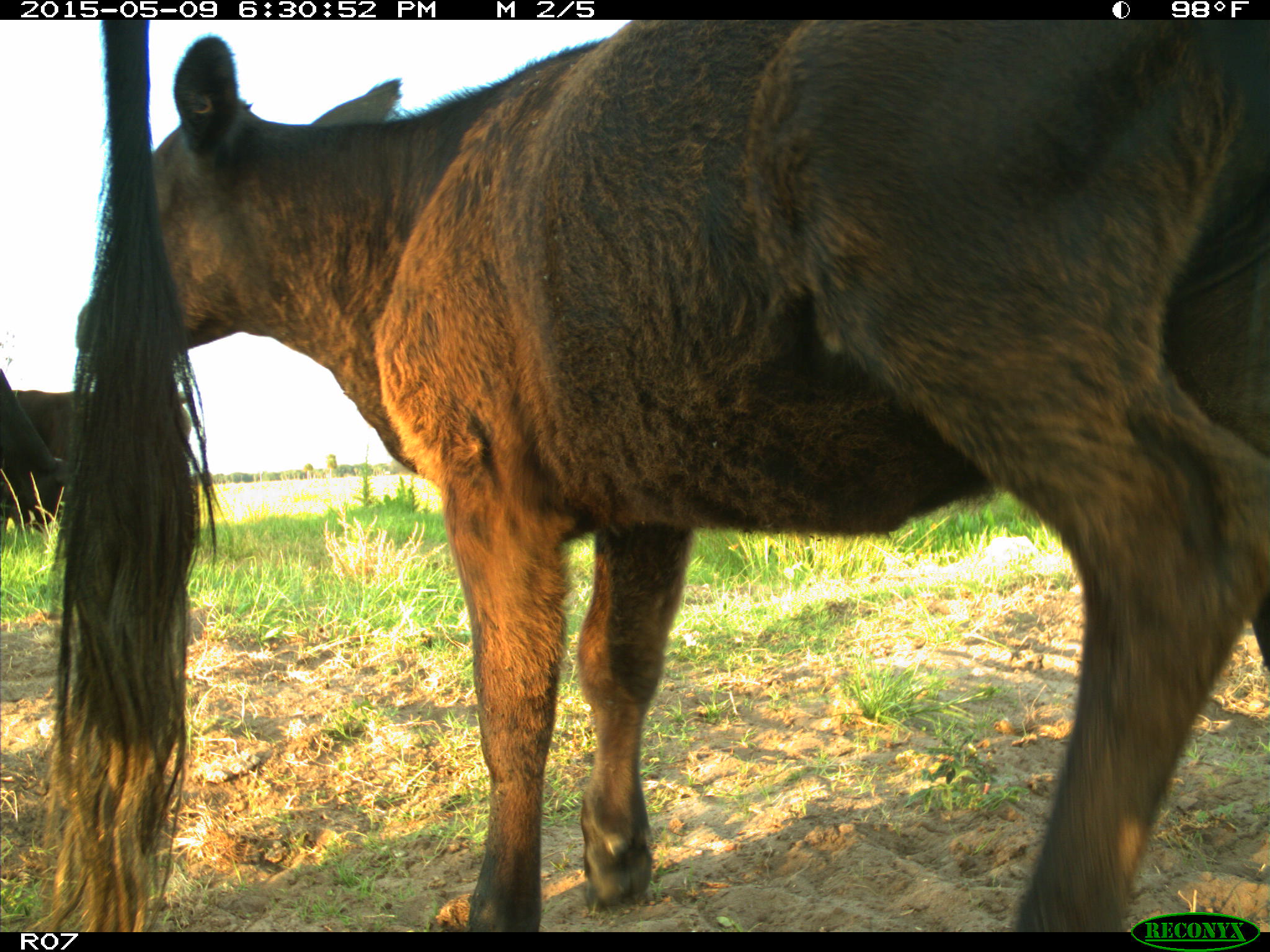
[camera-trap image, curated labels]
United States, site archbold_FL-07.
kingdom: Animalia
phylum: Chordata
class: Mammalia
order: Artiodactyla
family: Bovidae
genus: Bos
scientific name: Bos taurus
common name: domestic cow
Bos taurus (domestic cow).